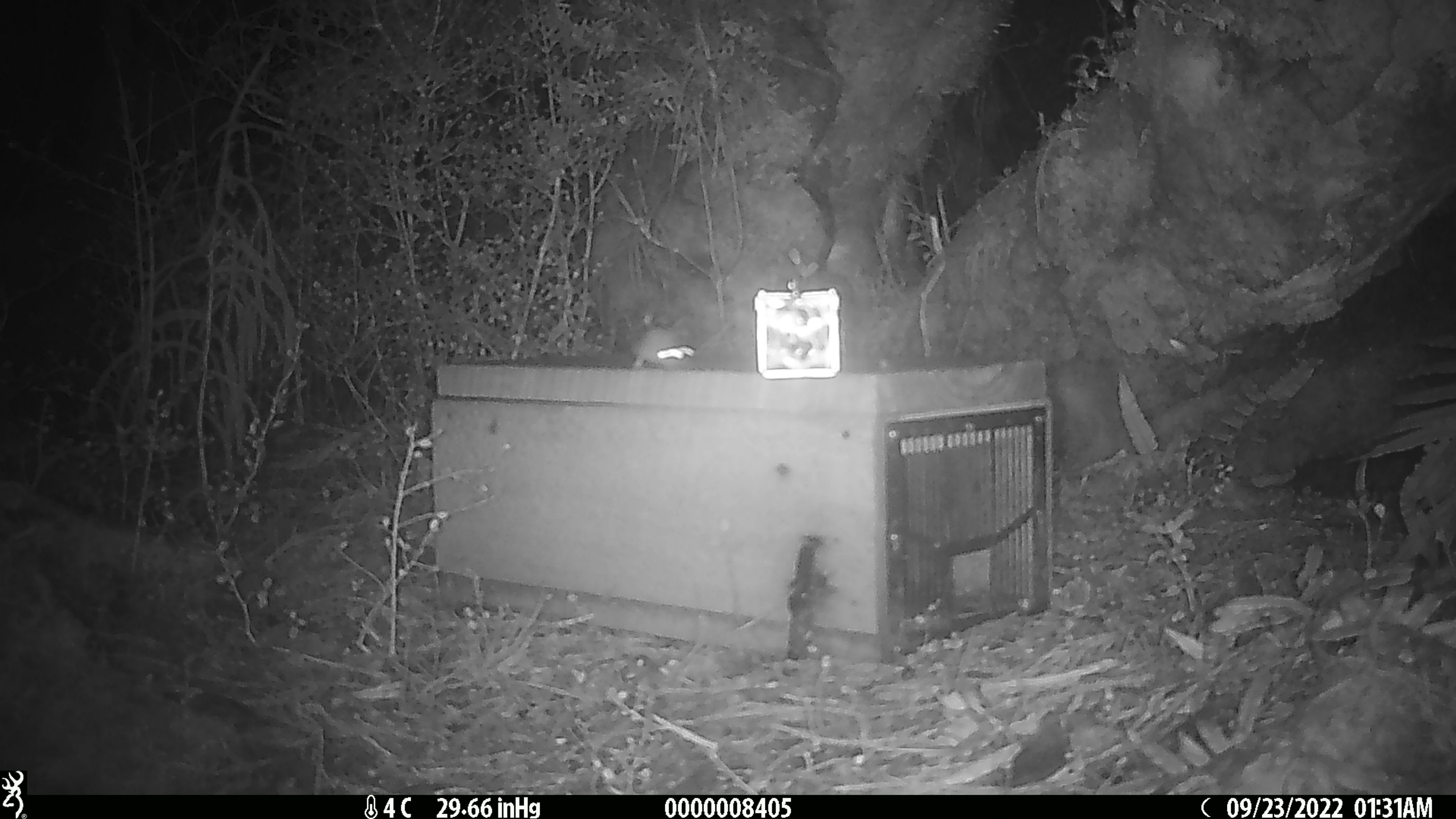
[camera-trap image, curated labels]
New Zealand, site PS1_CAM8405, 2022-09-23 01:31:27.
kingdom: Animalia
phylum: Chordata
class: Mammalia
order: Rodentia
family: Muridae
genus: Mus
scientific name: Mus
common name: mouse